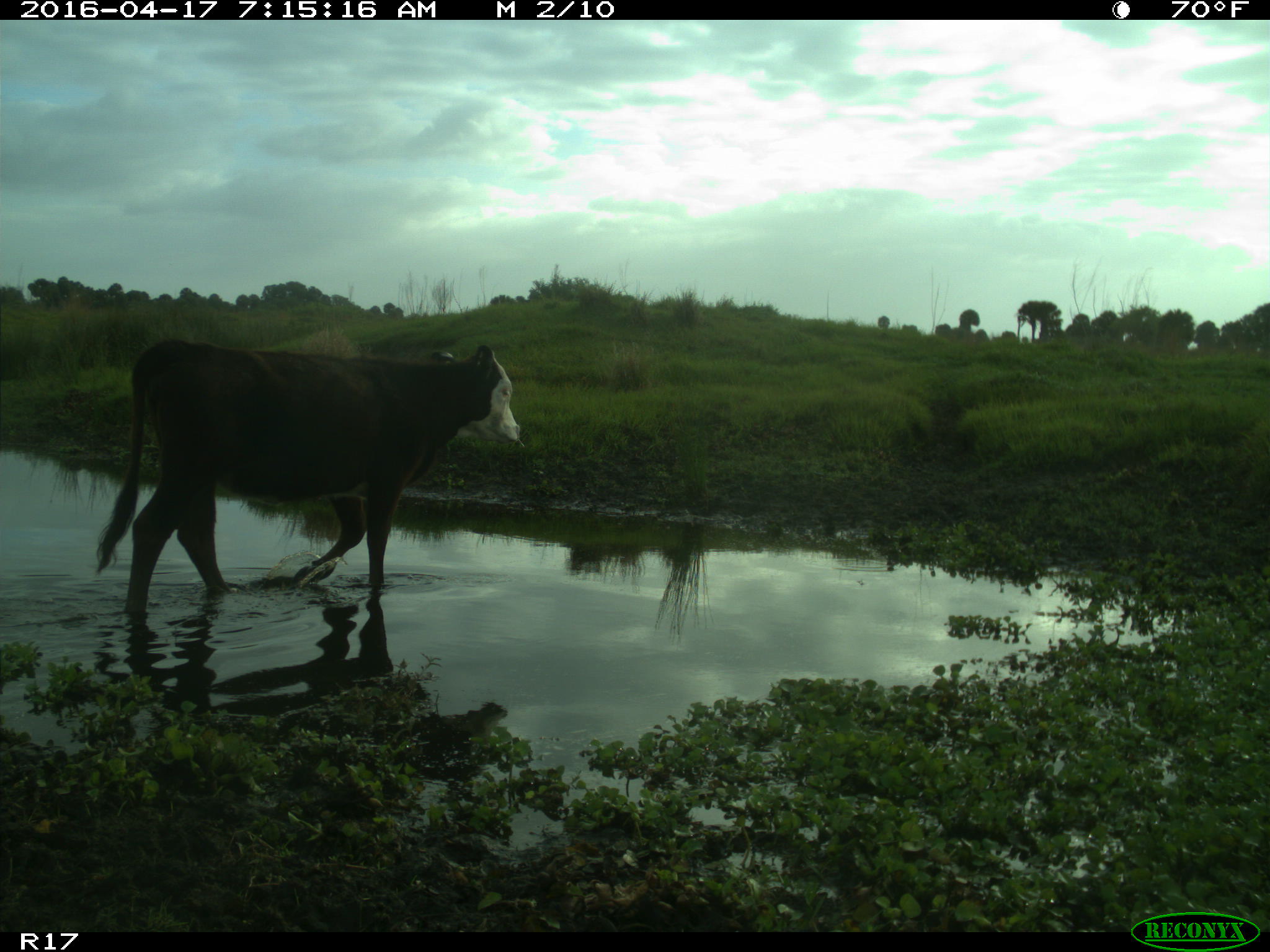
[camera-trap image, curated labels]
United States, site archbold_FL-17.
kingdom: Animalia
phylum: Chordata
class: Mammalia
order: Artiodactyla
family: Bovidae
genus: Bos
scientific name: Bos taurus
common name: domestic cow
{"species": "Bos taurus (domestic cow)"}